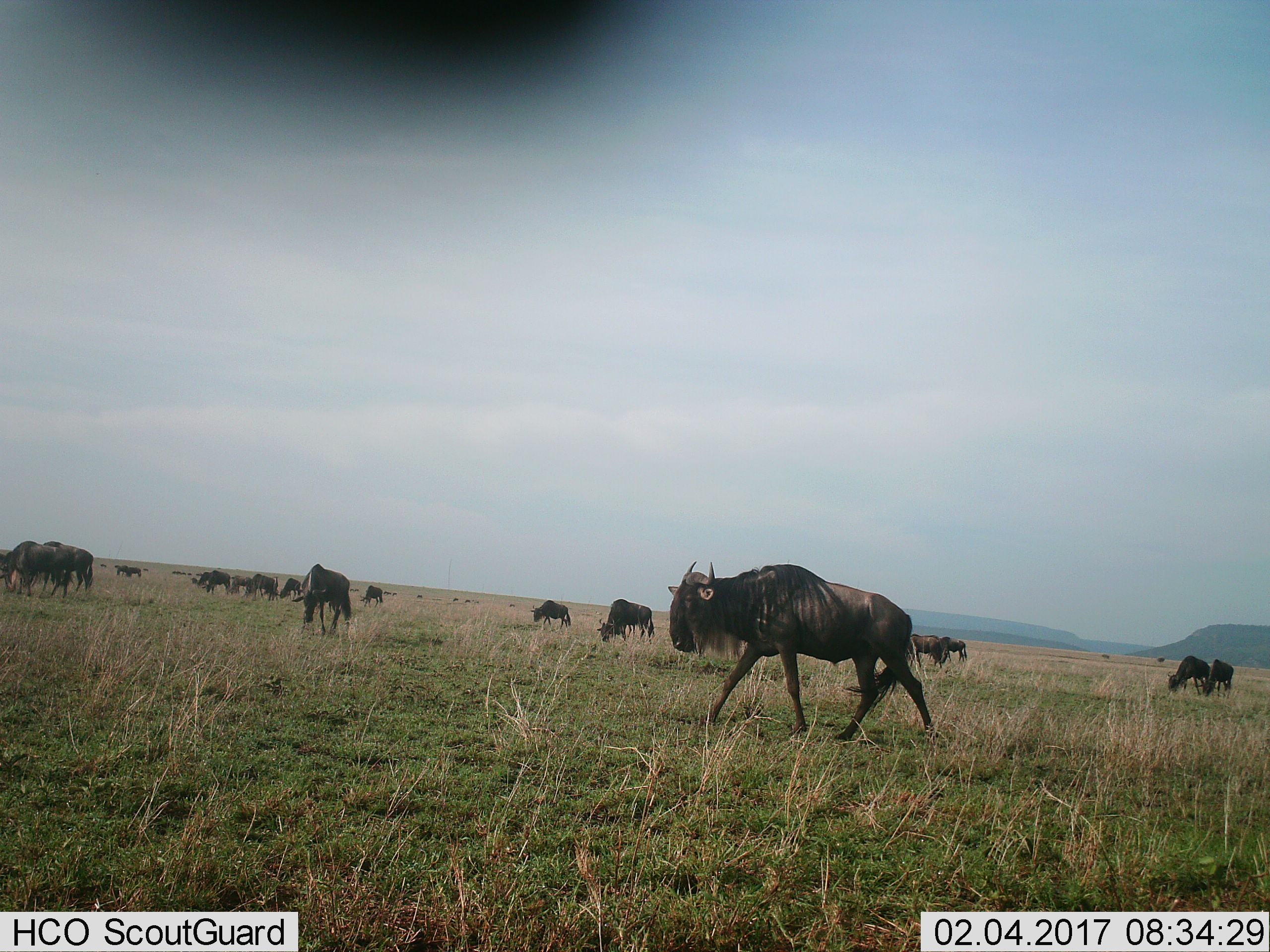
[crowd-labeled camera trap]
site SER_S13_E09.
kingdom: Animalia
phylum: Chordata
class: Mammalia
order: Artiodactyla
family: Bovidae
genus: Connochaetes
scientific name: Connochaetes taurinus taurinus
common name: blue wildebeest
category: wildebeestblue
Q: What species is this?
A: Wildebeestblue (blue wildebeest) (Connochaetes taurinus taurinus).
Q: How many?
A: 11-50.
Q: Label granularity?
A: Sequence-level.